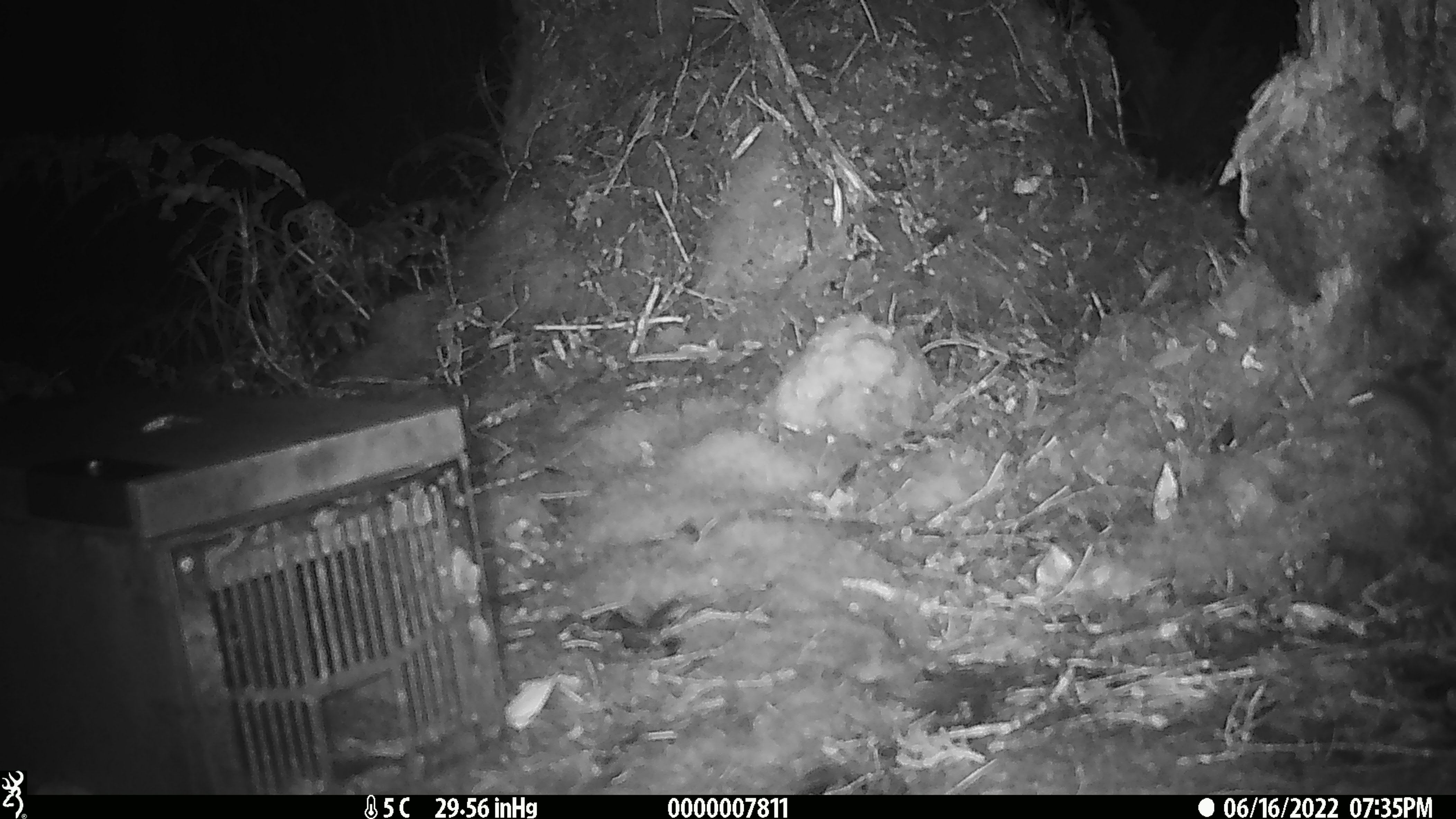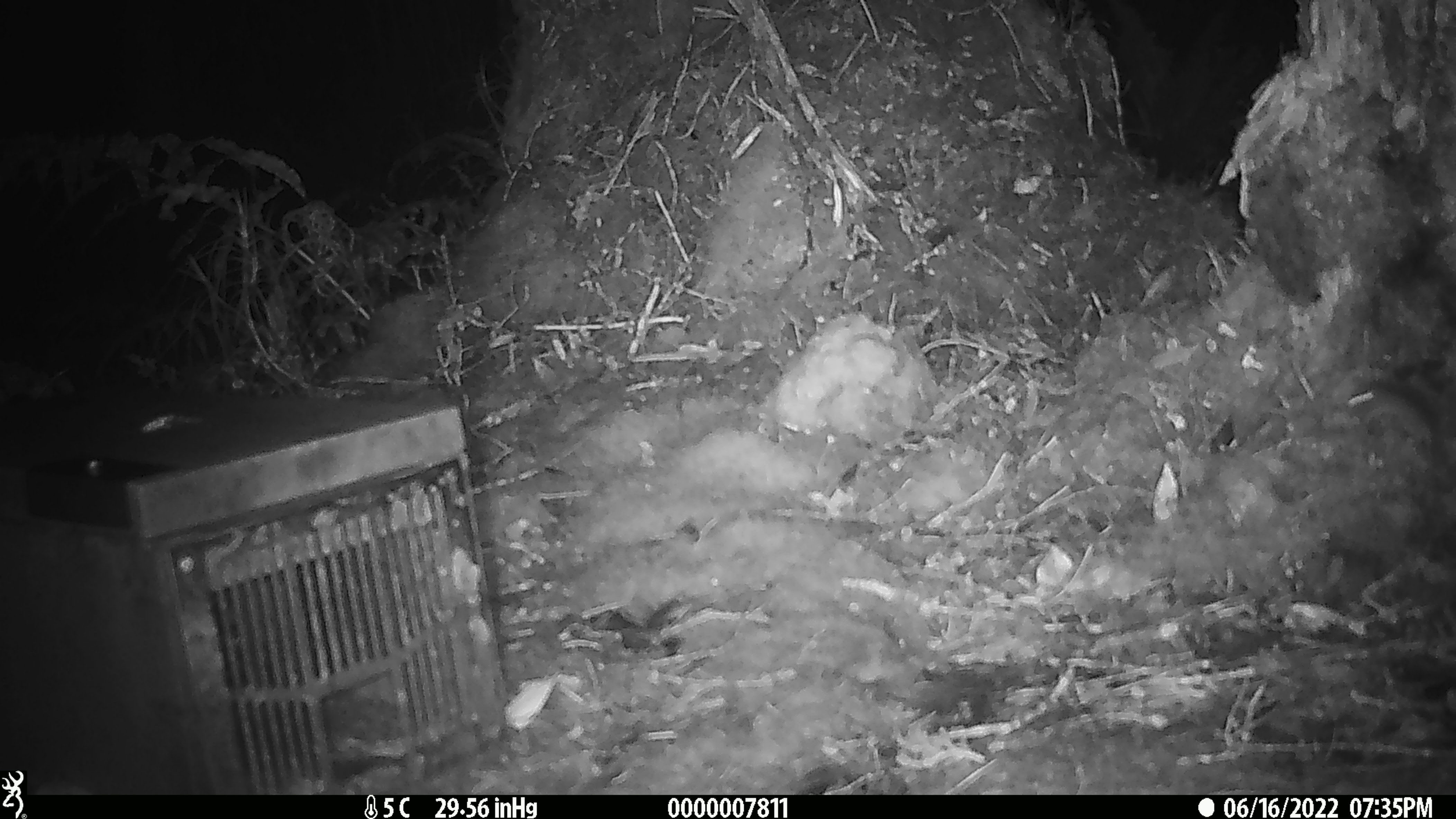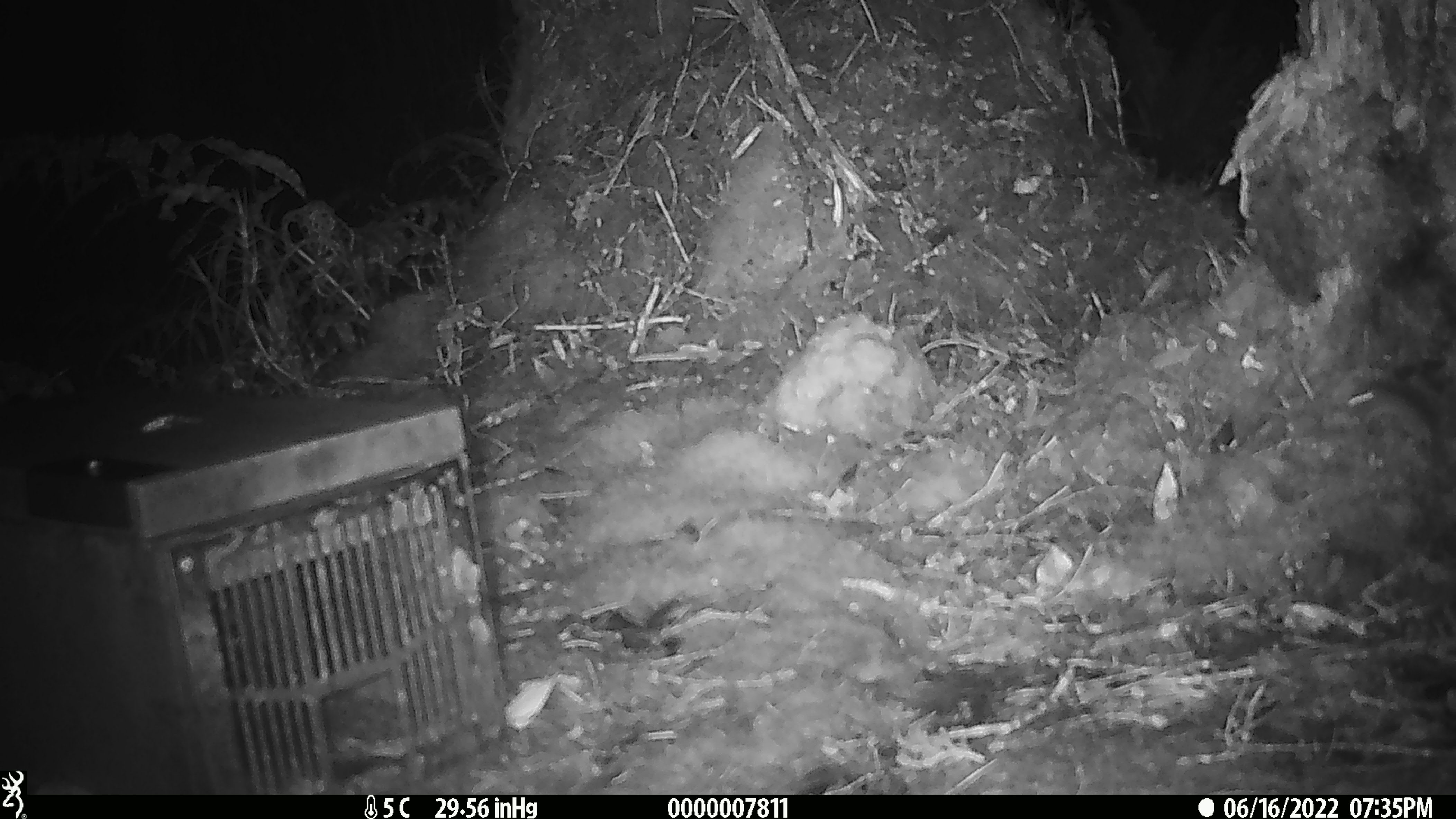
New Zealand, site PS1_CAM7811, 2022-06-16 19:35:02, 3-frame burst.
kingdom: Animalia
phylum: Chordata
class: Mammalia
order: Rodentia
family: Muridae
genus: Mus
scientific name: Mus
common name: mouse